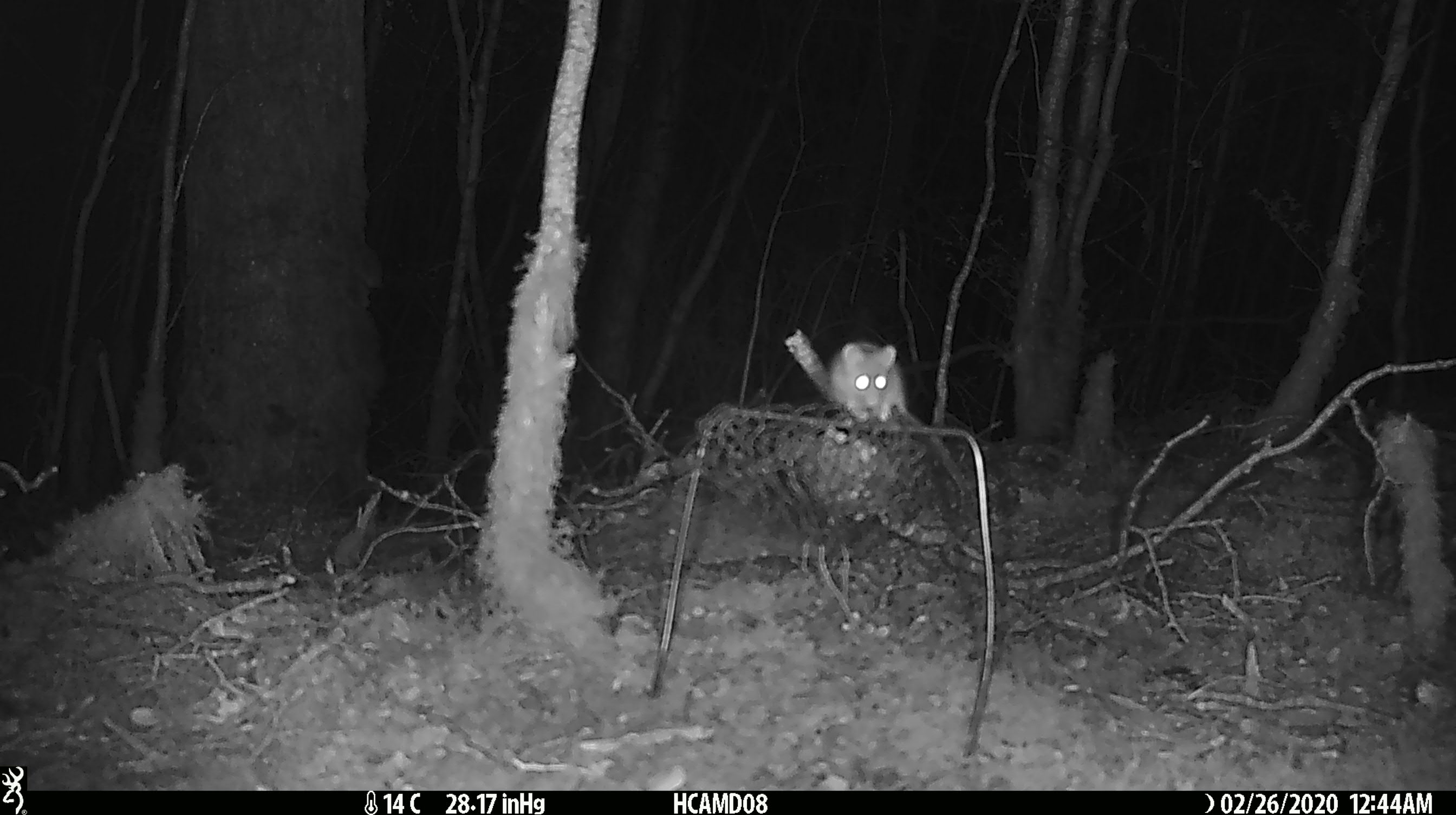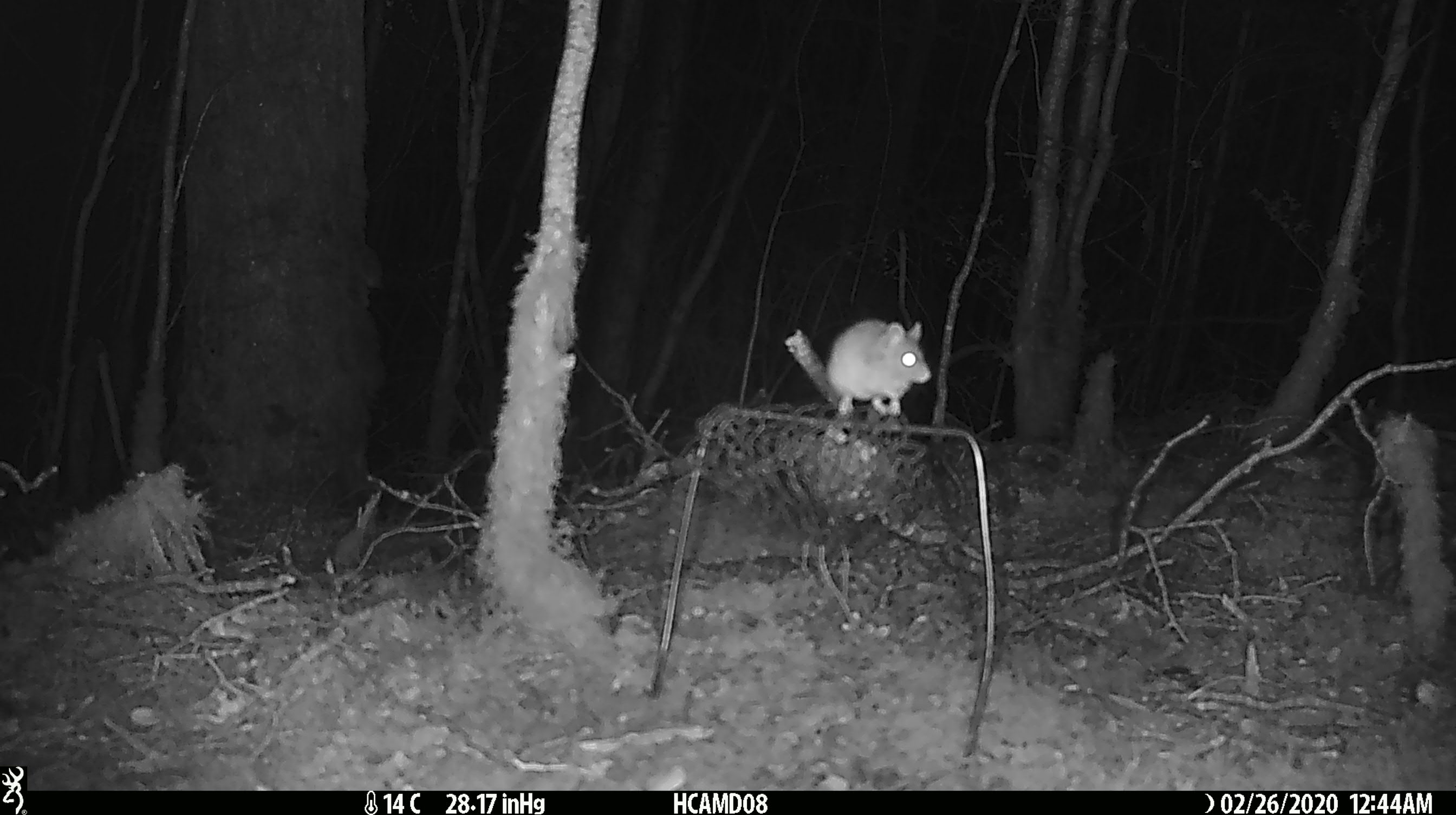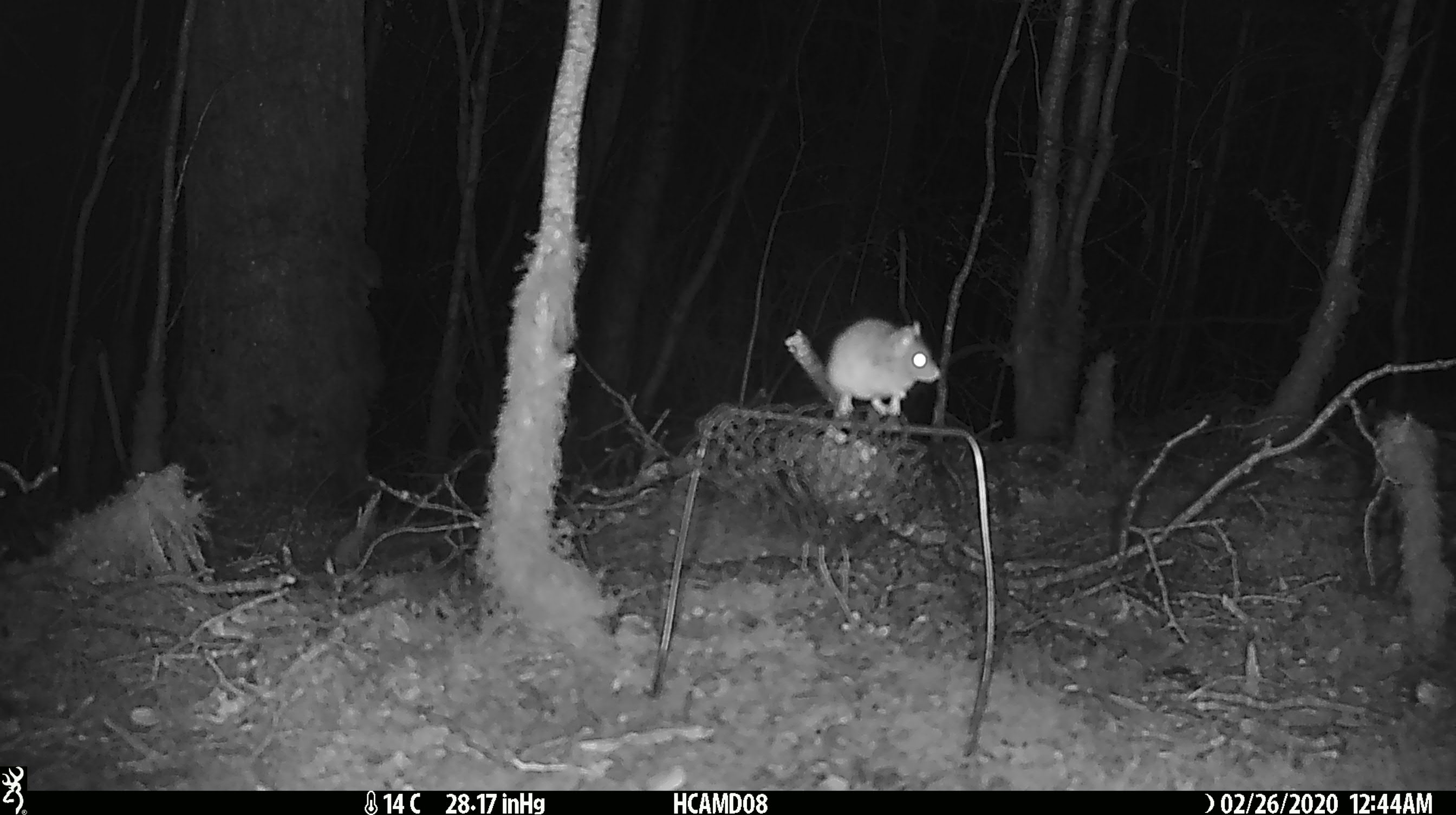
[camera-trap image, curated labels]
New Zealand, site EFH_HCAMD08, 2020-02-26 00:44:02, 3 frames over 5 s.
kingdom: Animalia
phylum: Chordata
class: Mammalia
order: Rodentia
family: Muridae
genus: Mus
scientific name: Mus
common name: mouse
Mouse (Mus).